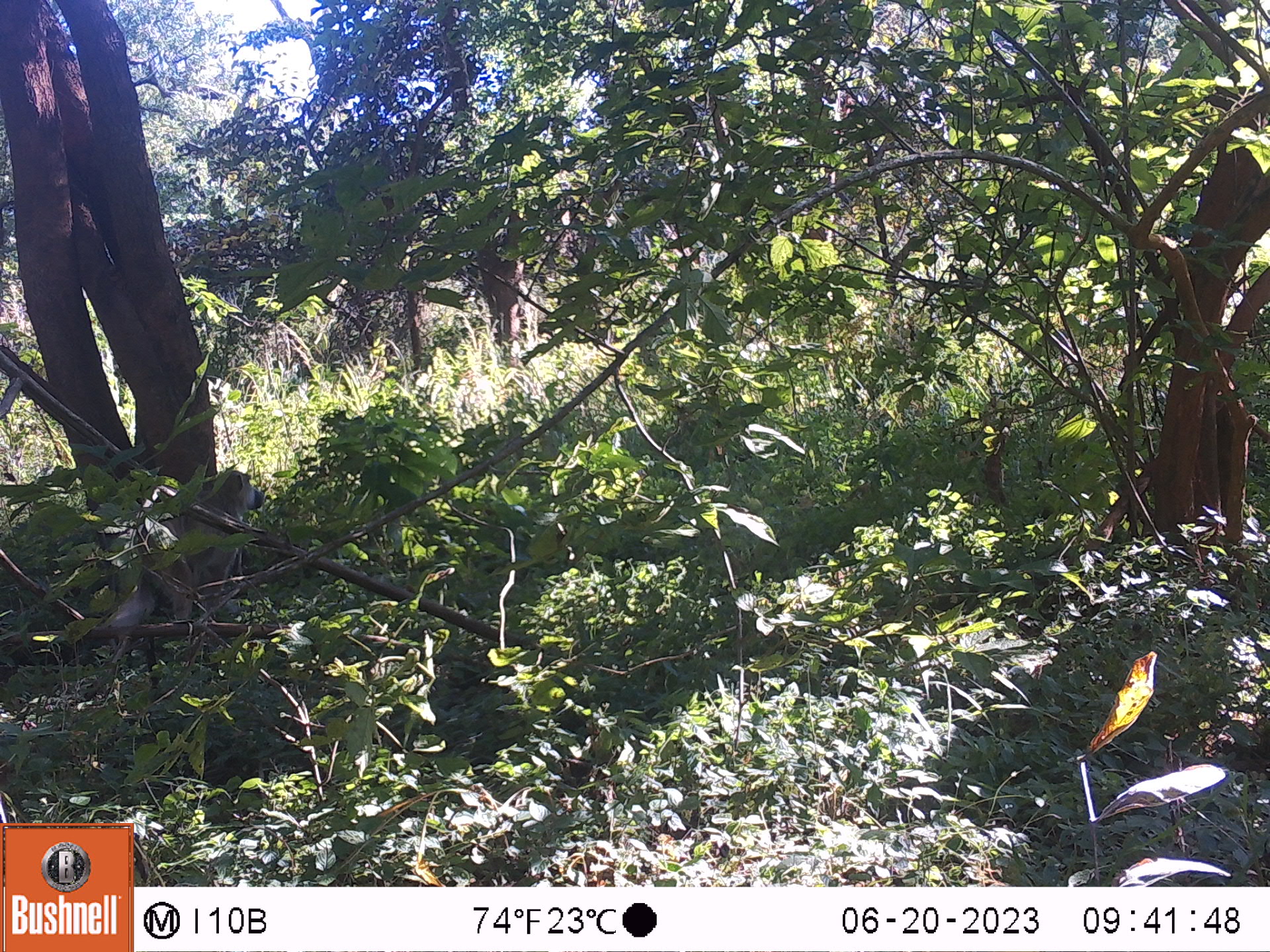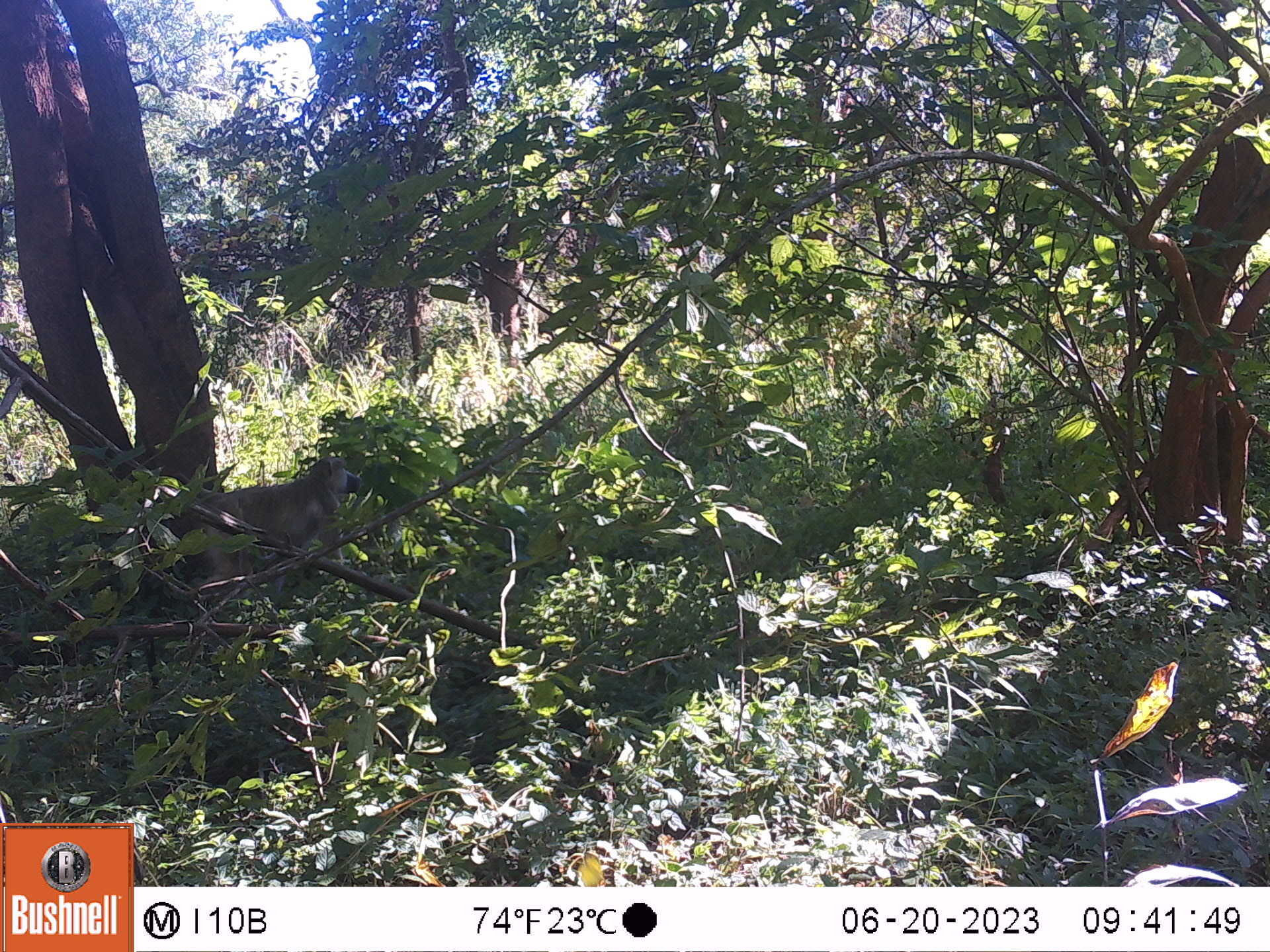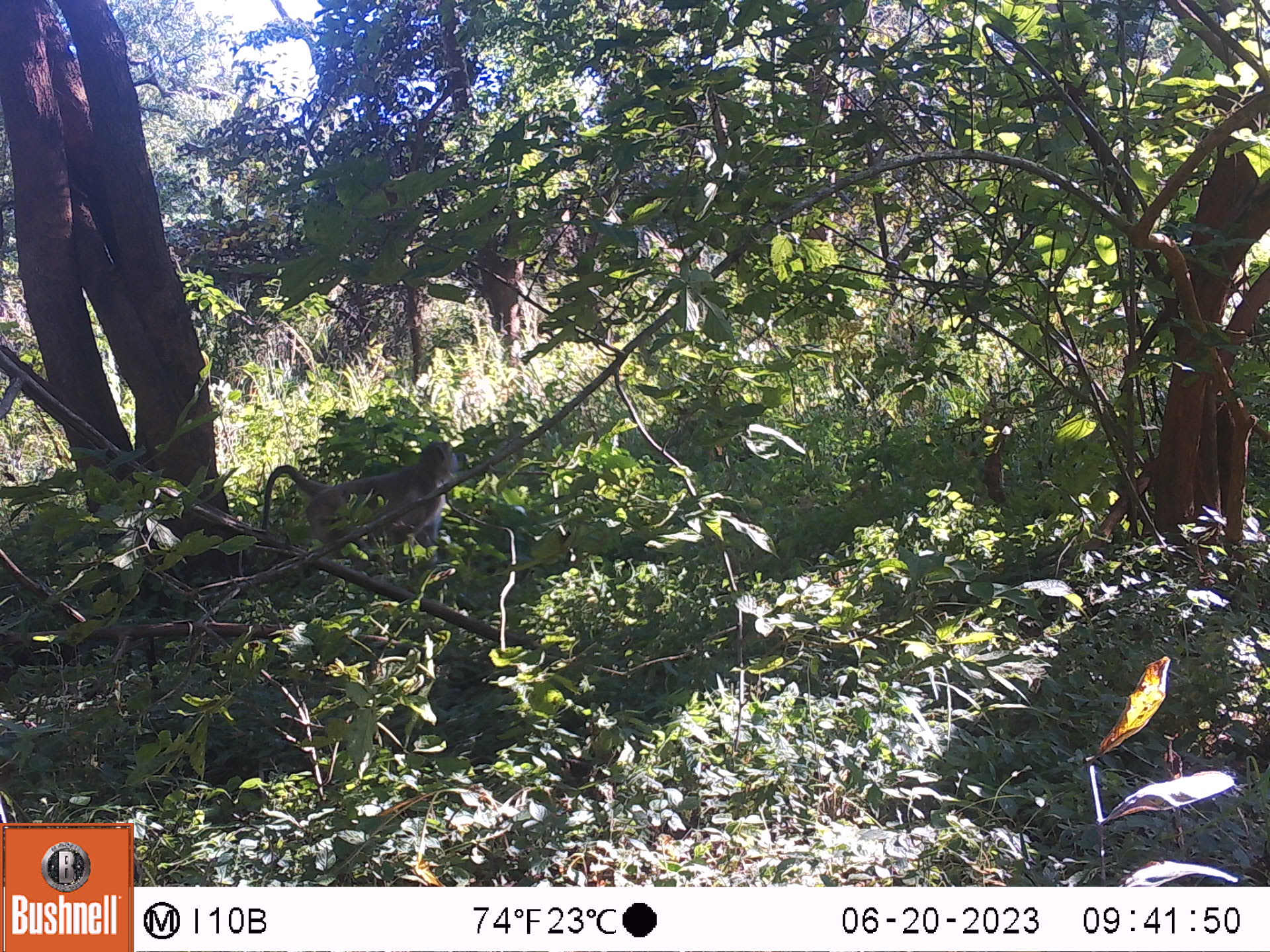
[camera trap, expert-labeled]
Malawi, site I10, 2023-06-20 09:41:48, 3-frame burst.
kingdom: Animalia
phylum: Chordata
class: Mammalia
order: Primates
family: Cercopithecidae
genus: Papio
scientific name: Papio cynocephalus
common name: yellow baboon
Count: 1.